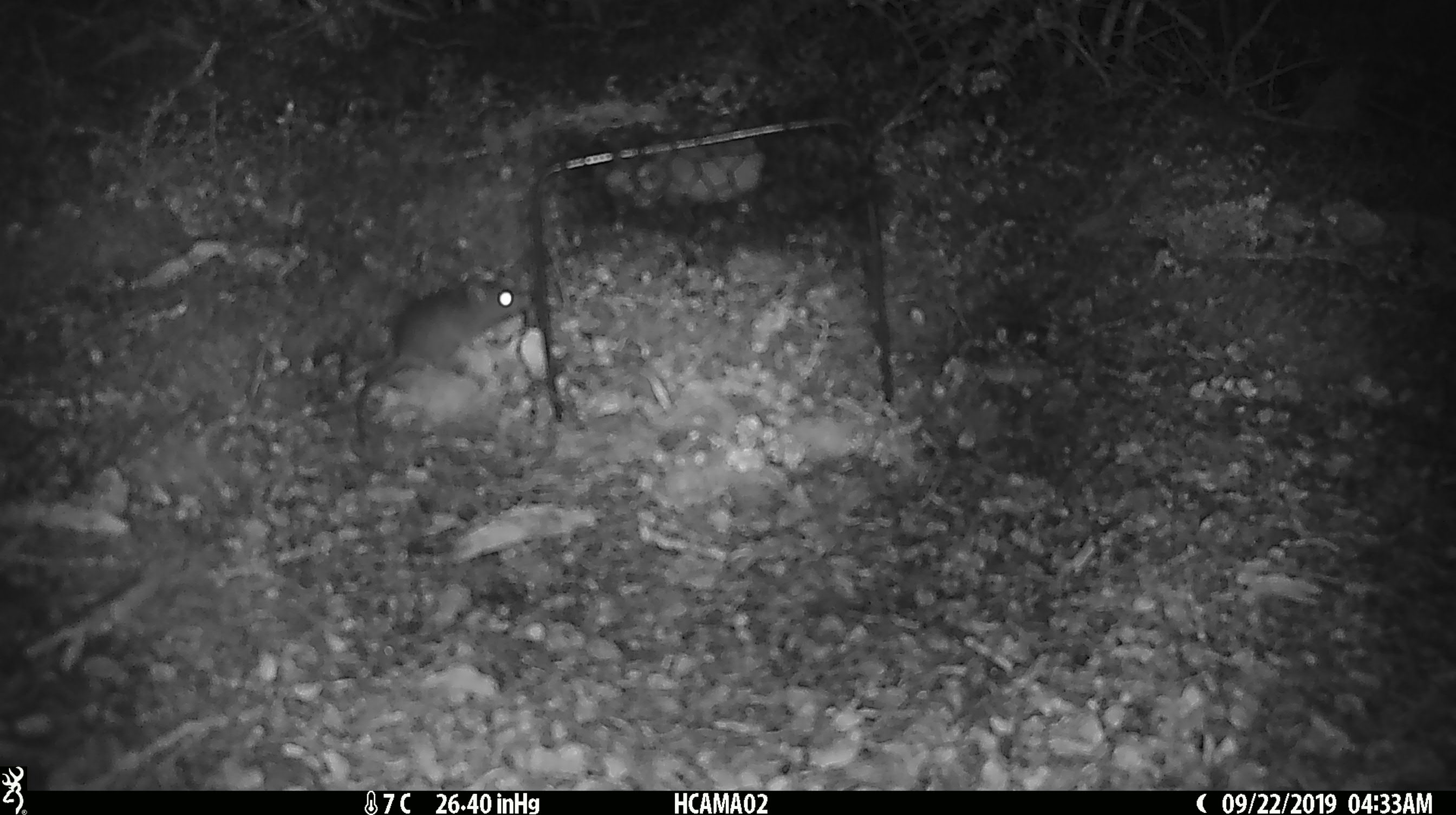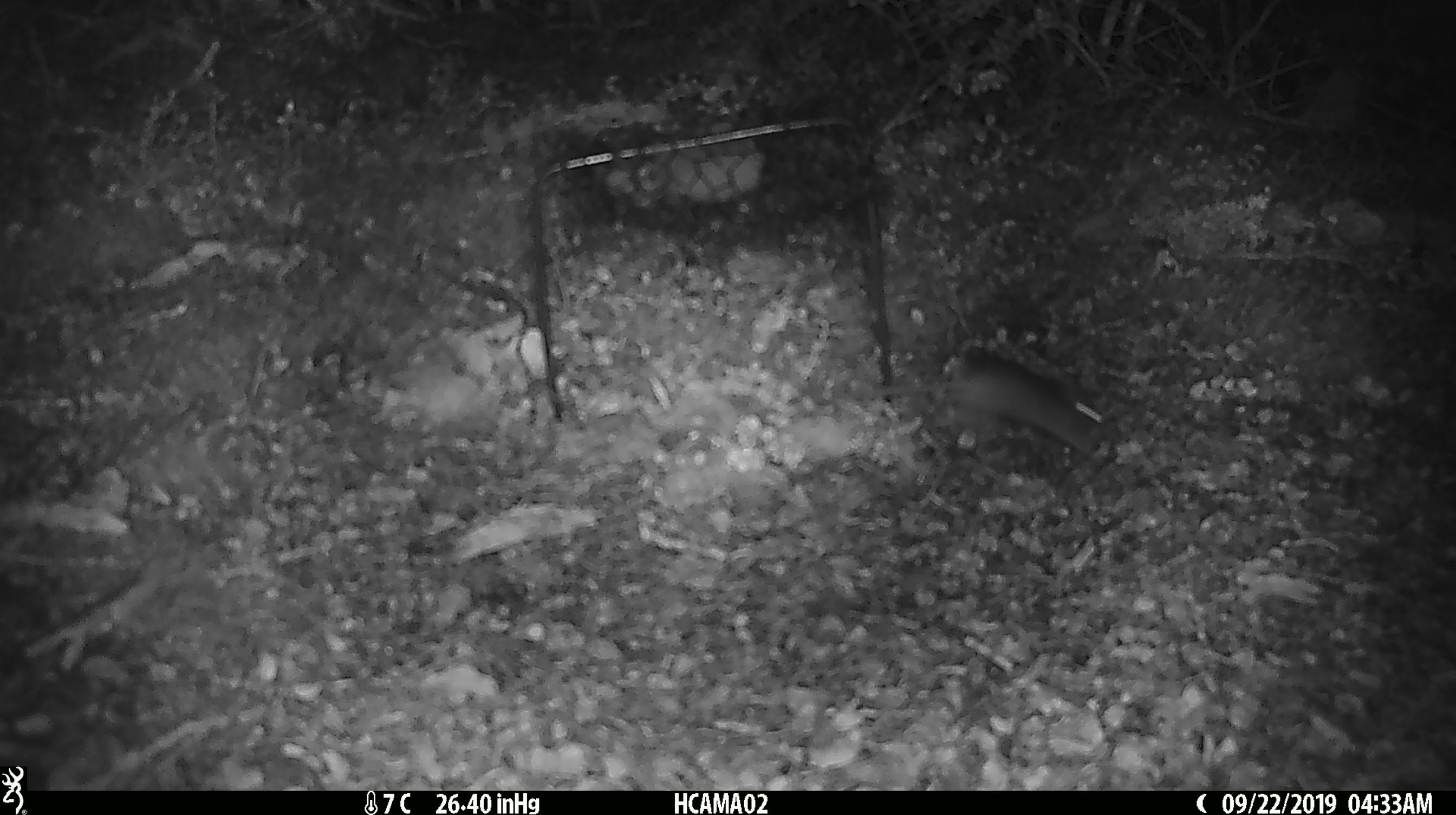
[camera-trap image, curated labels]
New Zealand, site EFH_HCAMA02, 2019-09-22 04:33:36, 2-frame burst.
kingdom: Animalia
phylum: Chordata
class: Mammalia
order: Rodentia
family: Muridae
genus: Mus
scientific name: Mus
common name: mouse